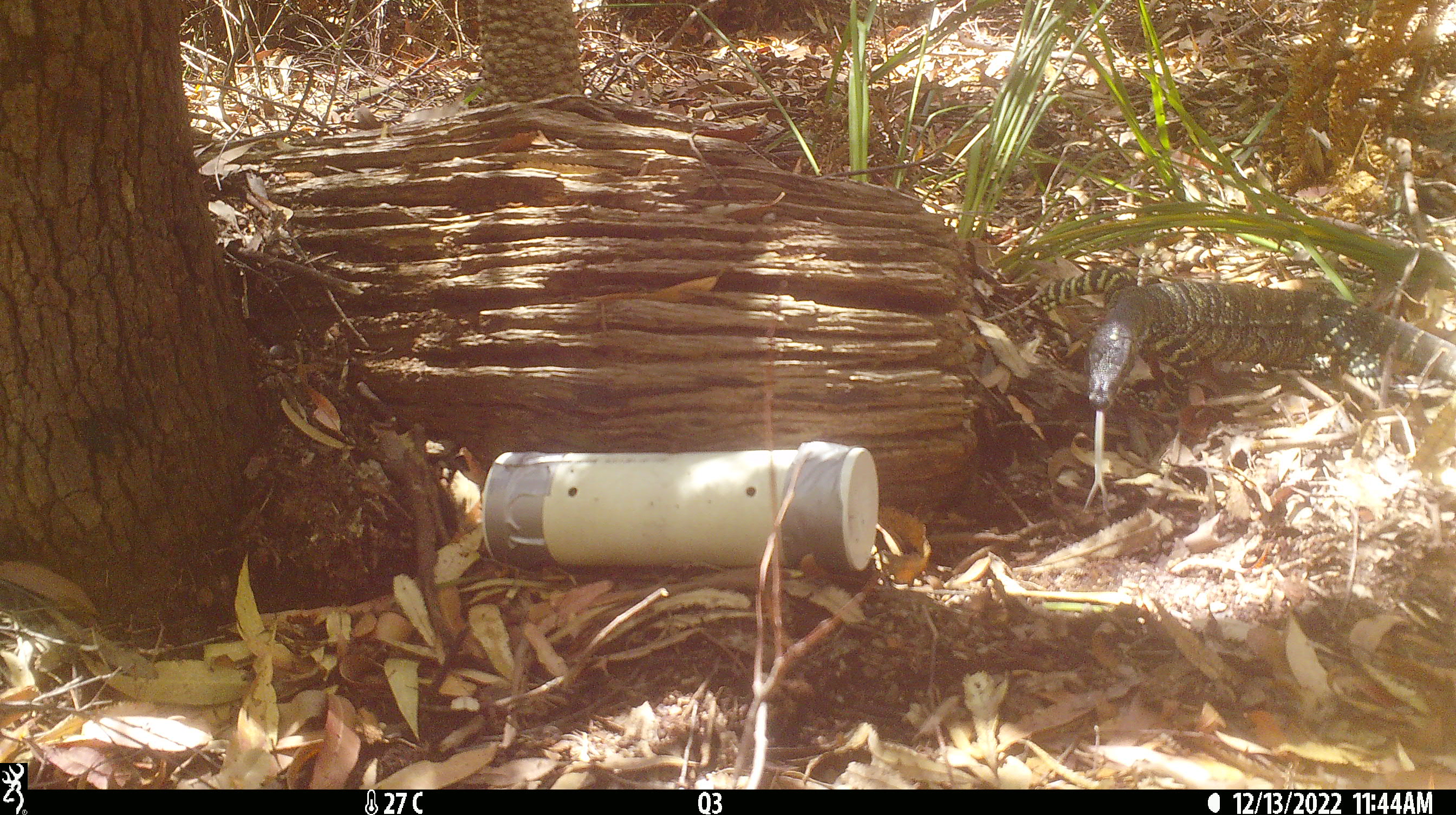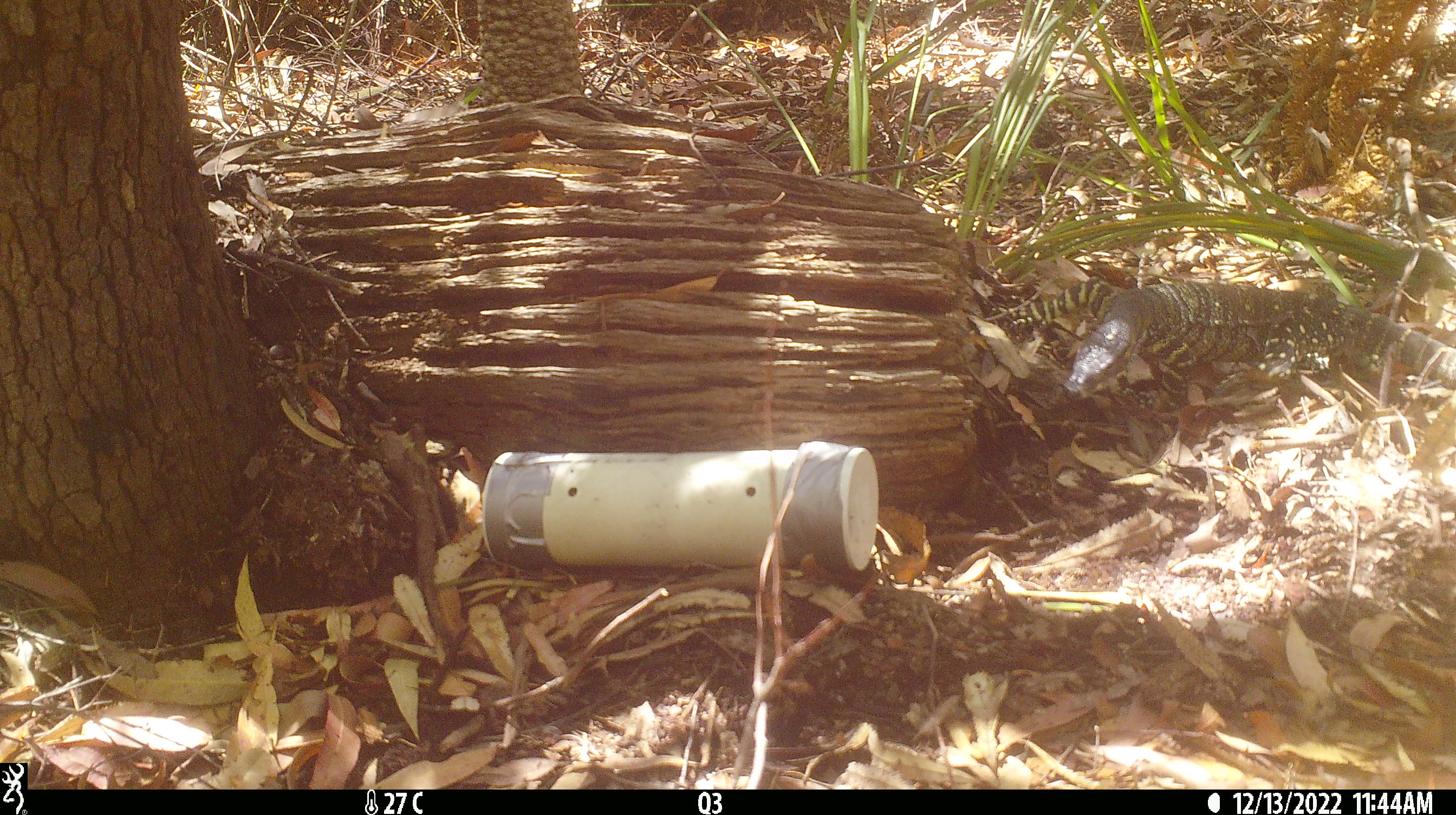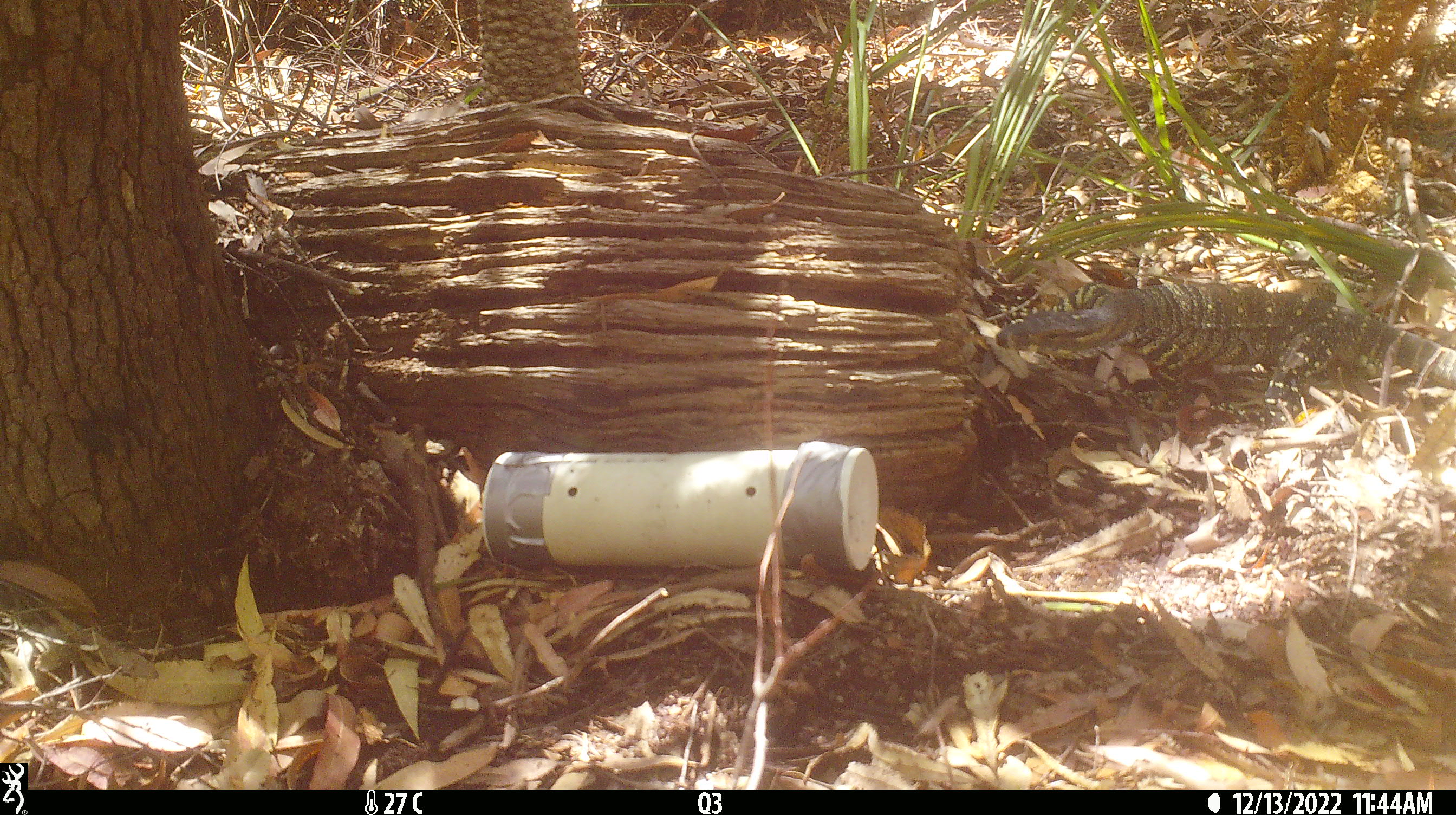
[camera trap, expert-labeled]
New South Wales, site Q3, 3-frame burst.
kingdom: Animalia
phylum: Chordata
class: Reptilia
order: Squamata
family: Varanidae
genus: Varanus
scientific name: Varanus varius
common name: lace monitor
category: goanna